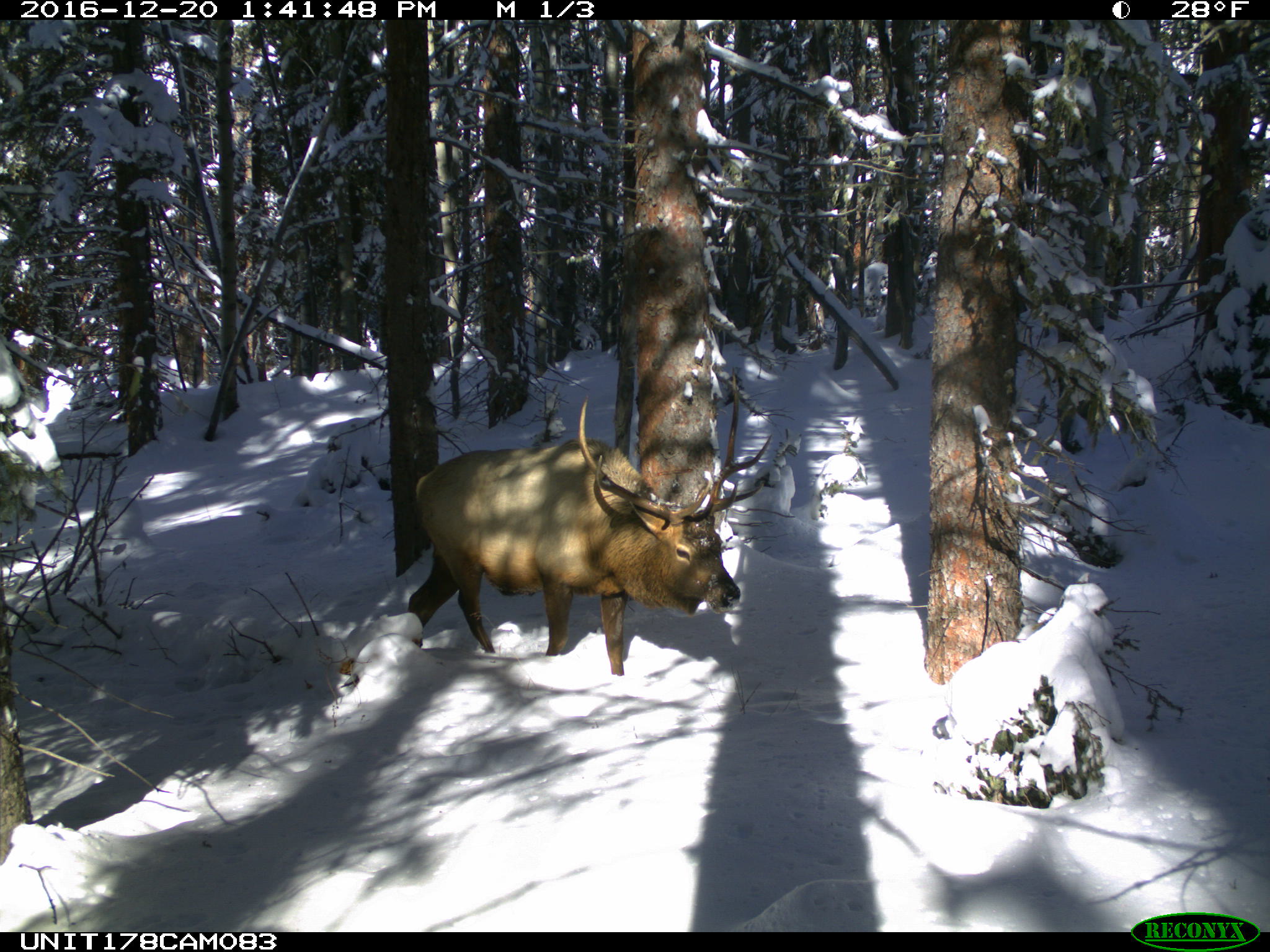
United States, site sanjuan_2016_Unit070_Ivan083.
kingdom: Animalia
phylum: Chordata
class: Mammalia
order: Artiodactyla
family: Cervidae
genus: Cervus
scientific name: Cervus elaphus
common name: red deer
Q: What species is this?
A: Cervus elaphus (red deer).